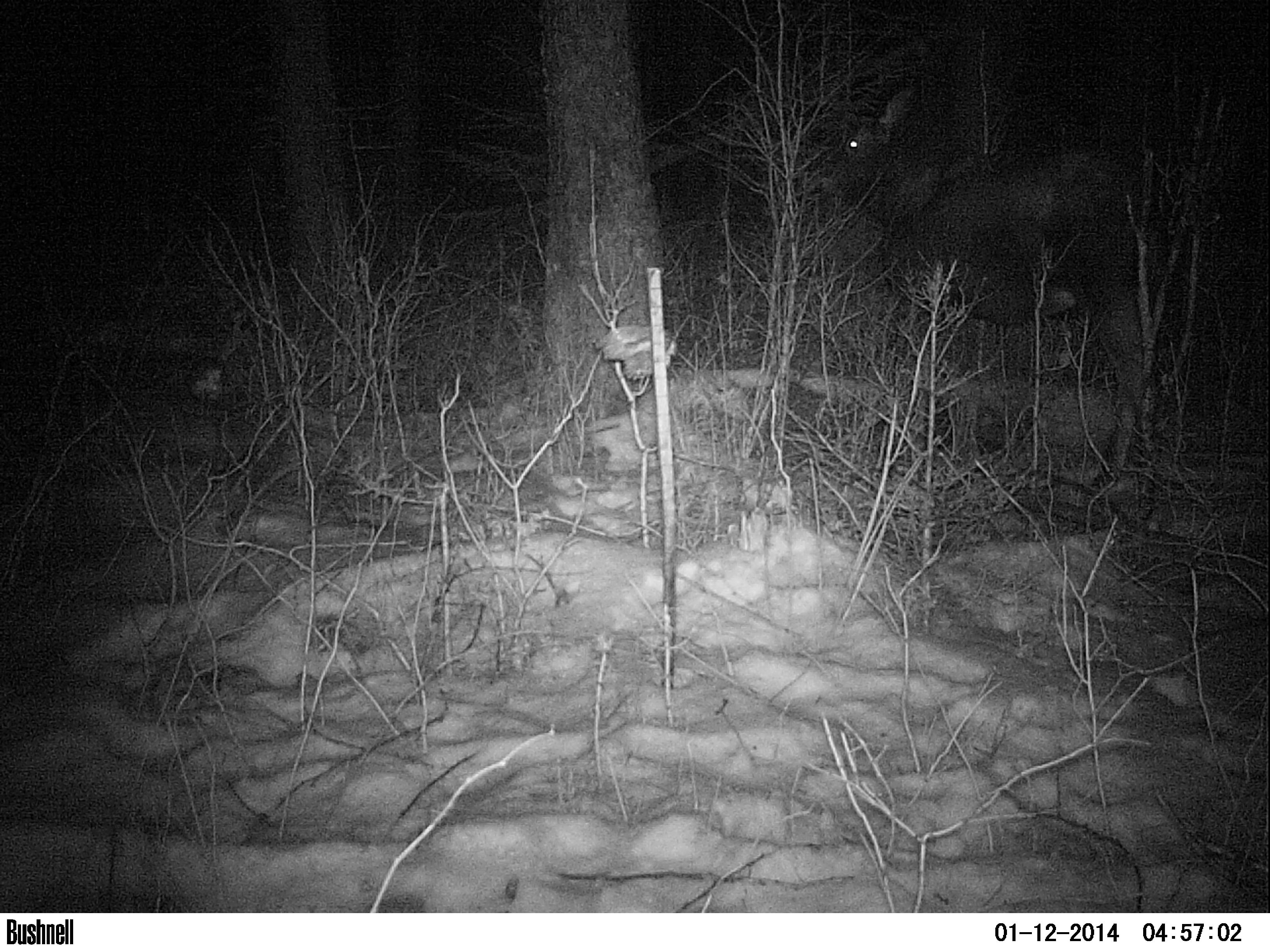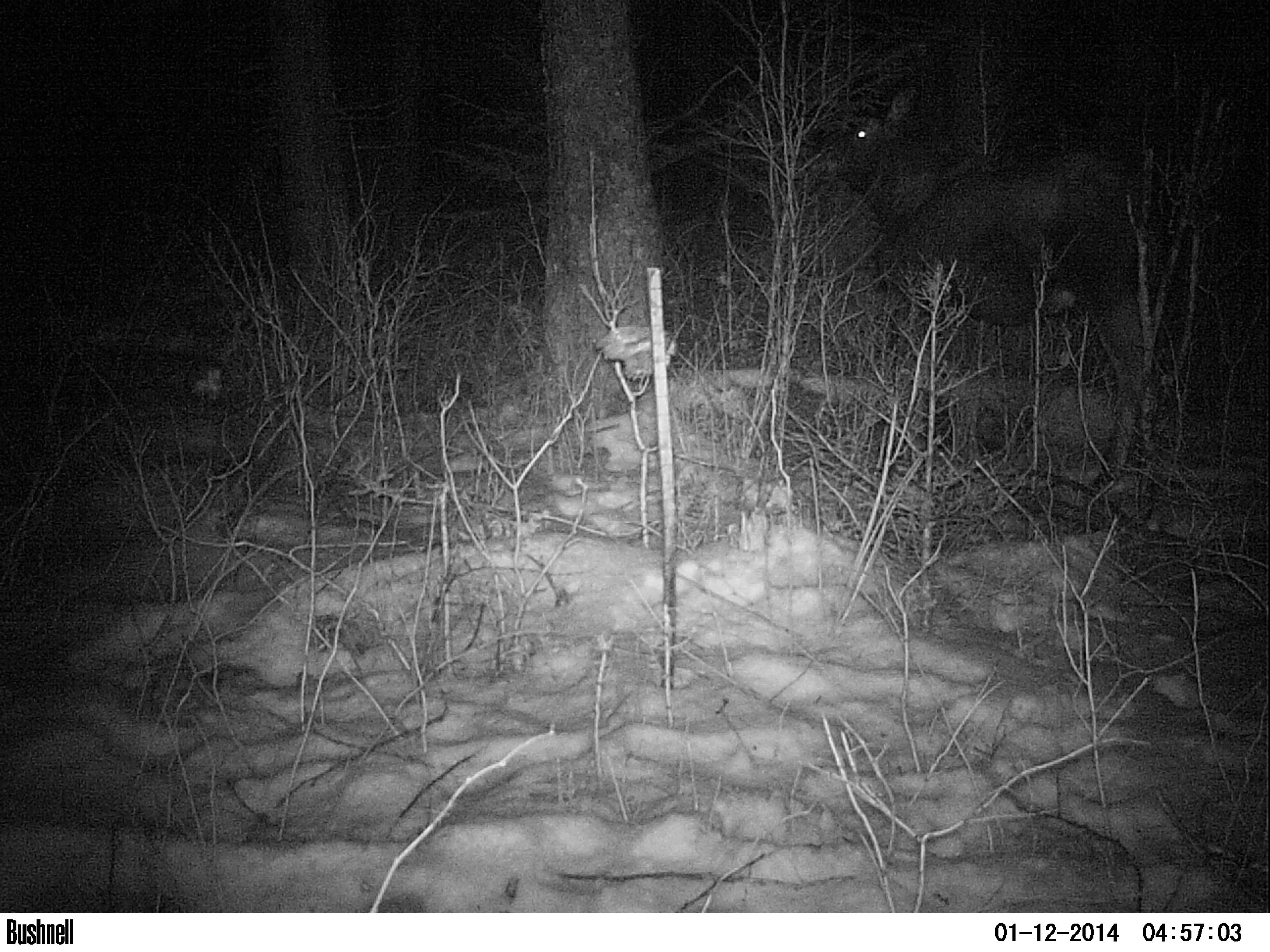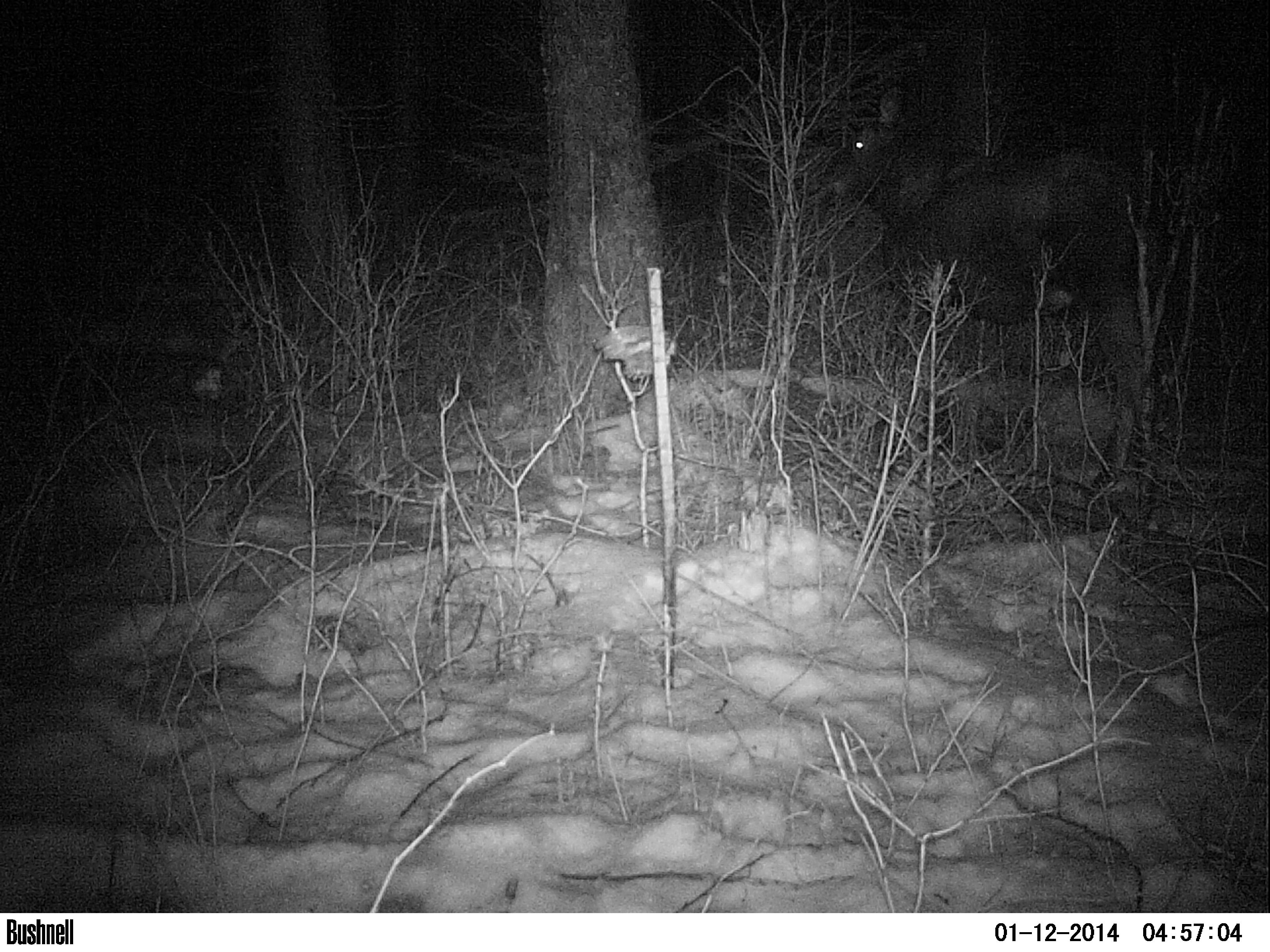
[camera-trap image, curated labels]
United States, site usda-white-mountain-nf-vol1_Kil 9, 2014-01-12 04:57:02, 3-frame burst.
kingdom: Animalia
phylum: Chordata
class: Mammalia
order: Artiodactyla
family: Cervidae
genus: Alces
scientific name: Alces alces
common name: moose